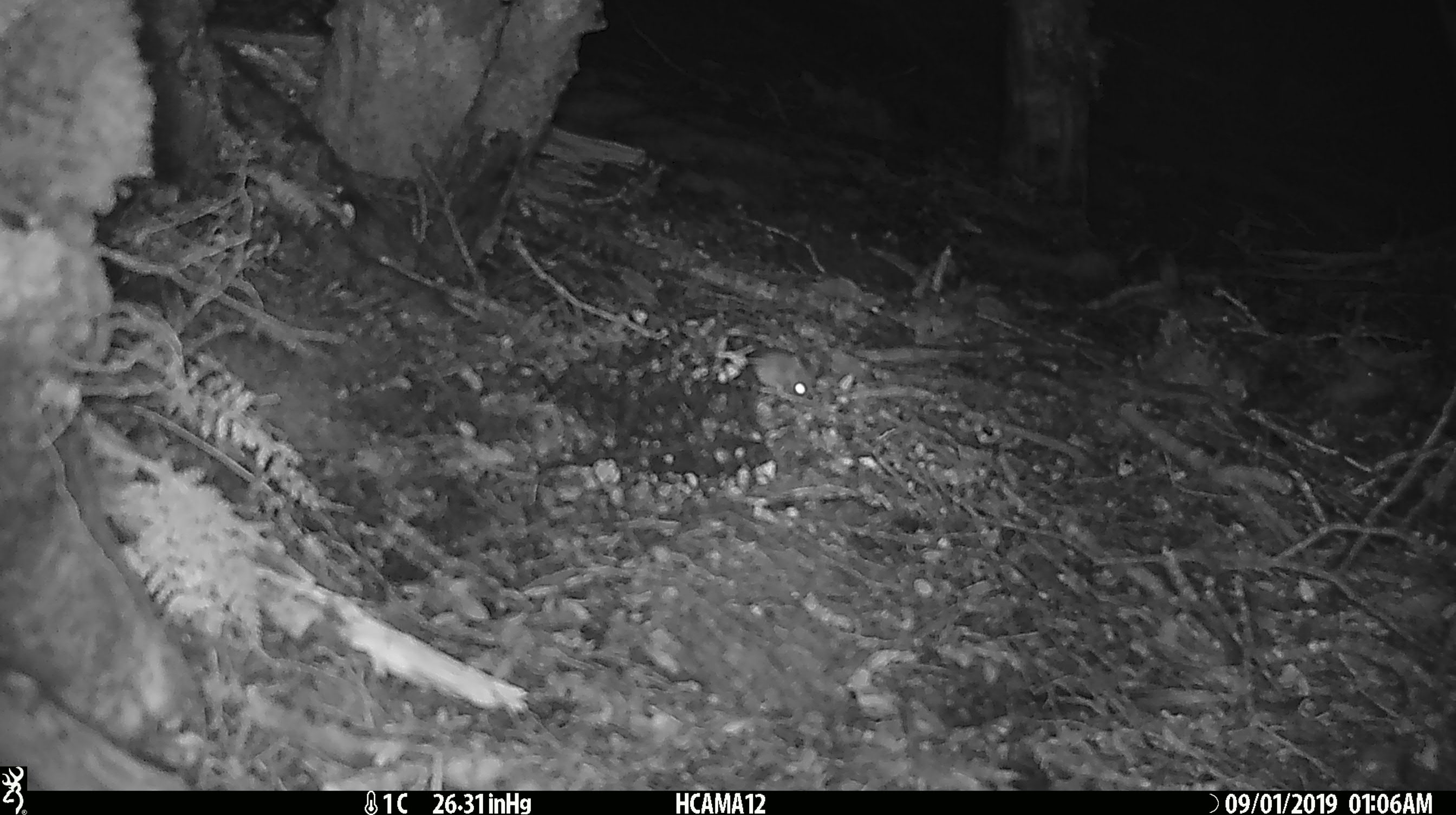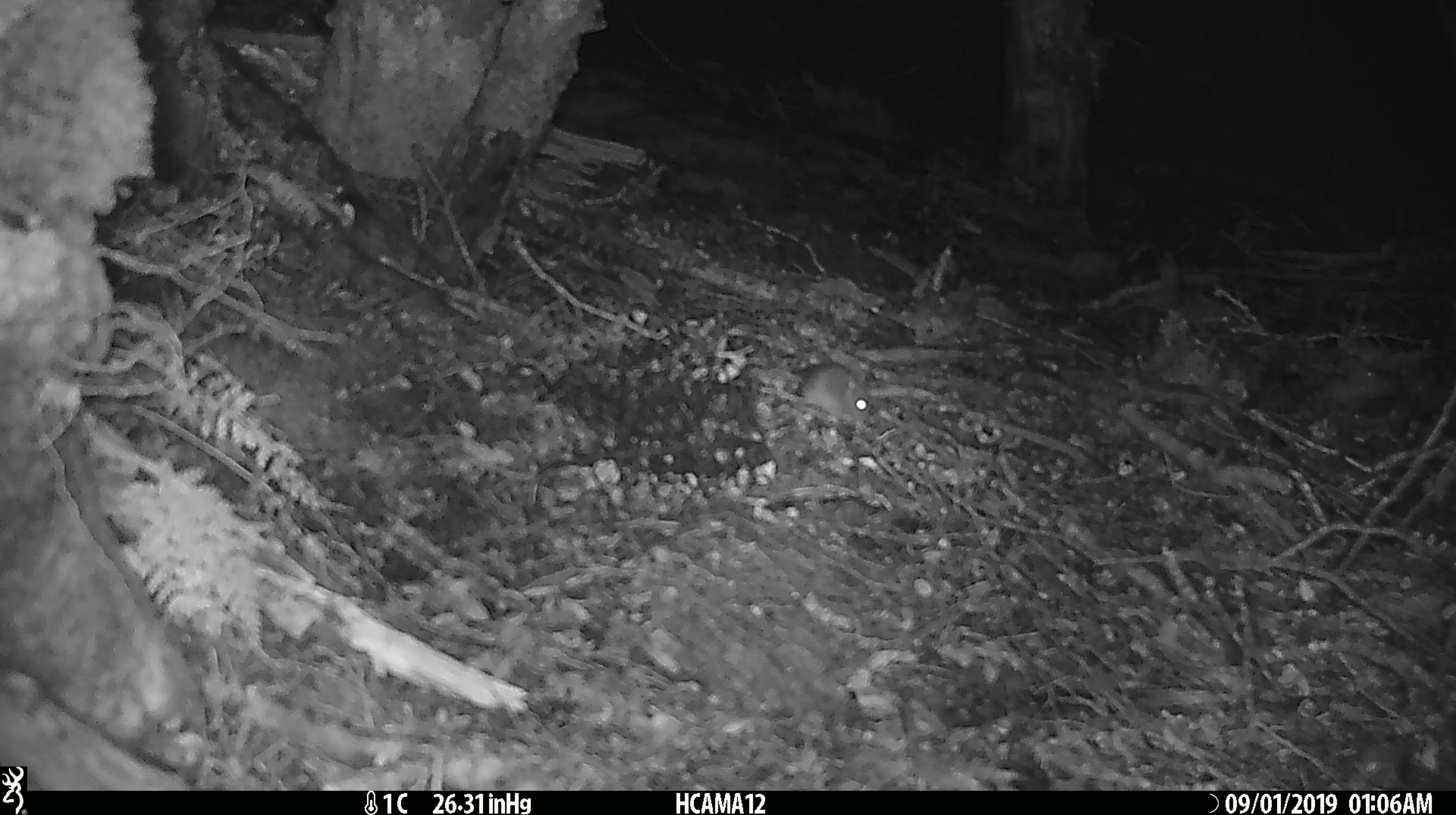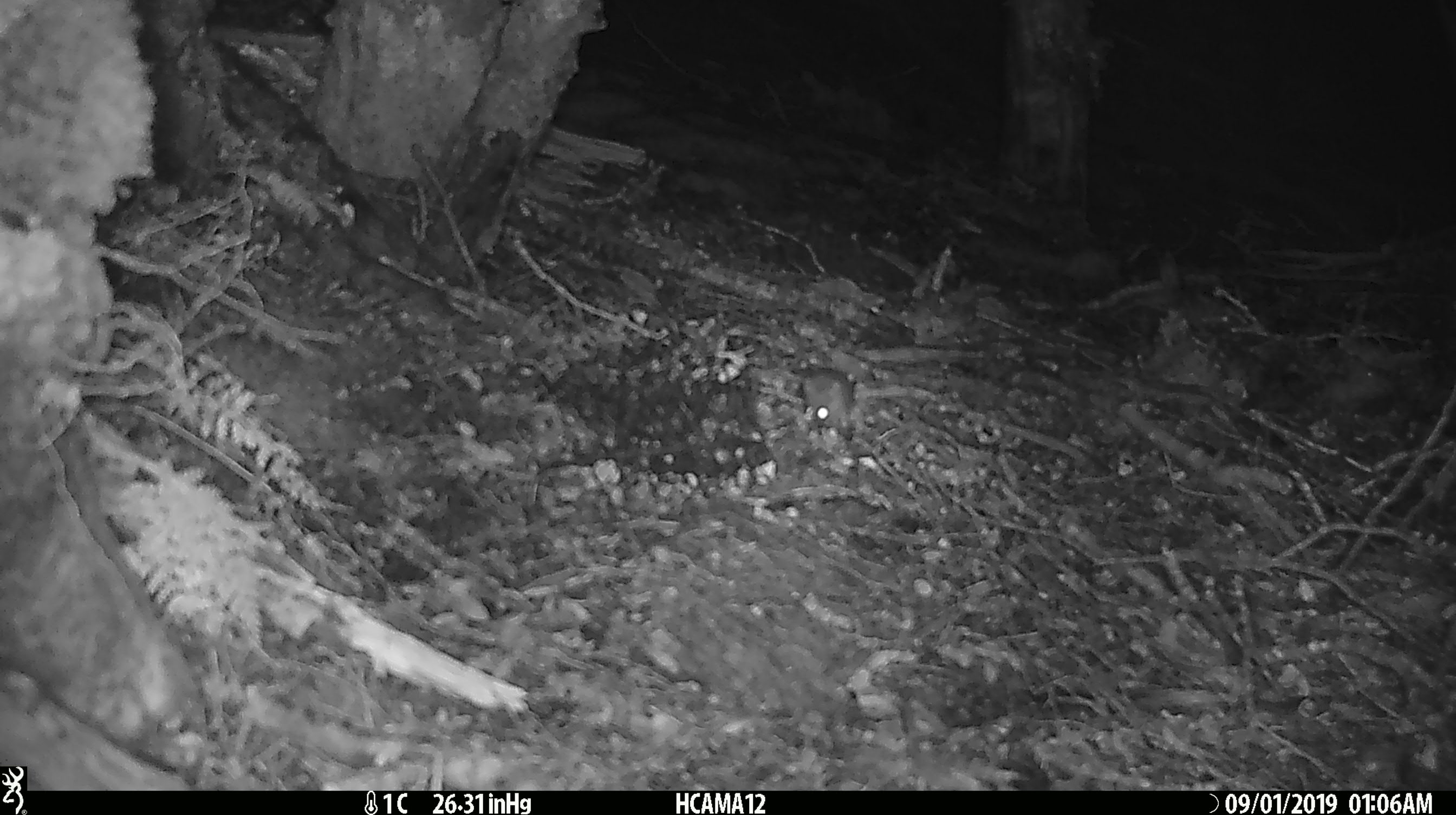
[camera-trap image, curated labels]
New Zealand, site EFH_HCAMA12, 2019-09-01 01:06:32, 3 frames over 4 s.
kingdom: Animalia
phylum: Chordata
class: Mammalia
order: Rodentia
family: Muridae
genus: Mus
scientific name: Mus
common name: mouse